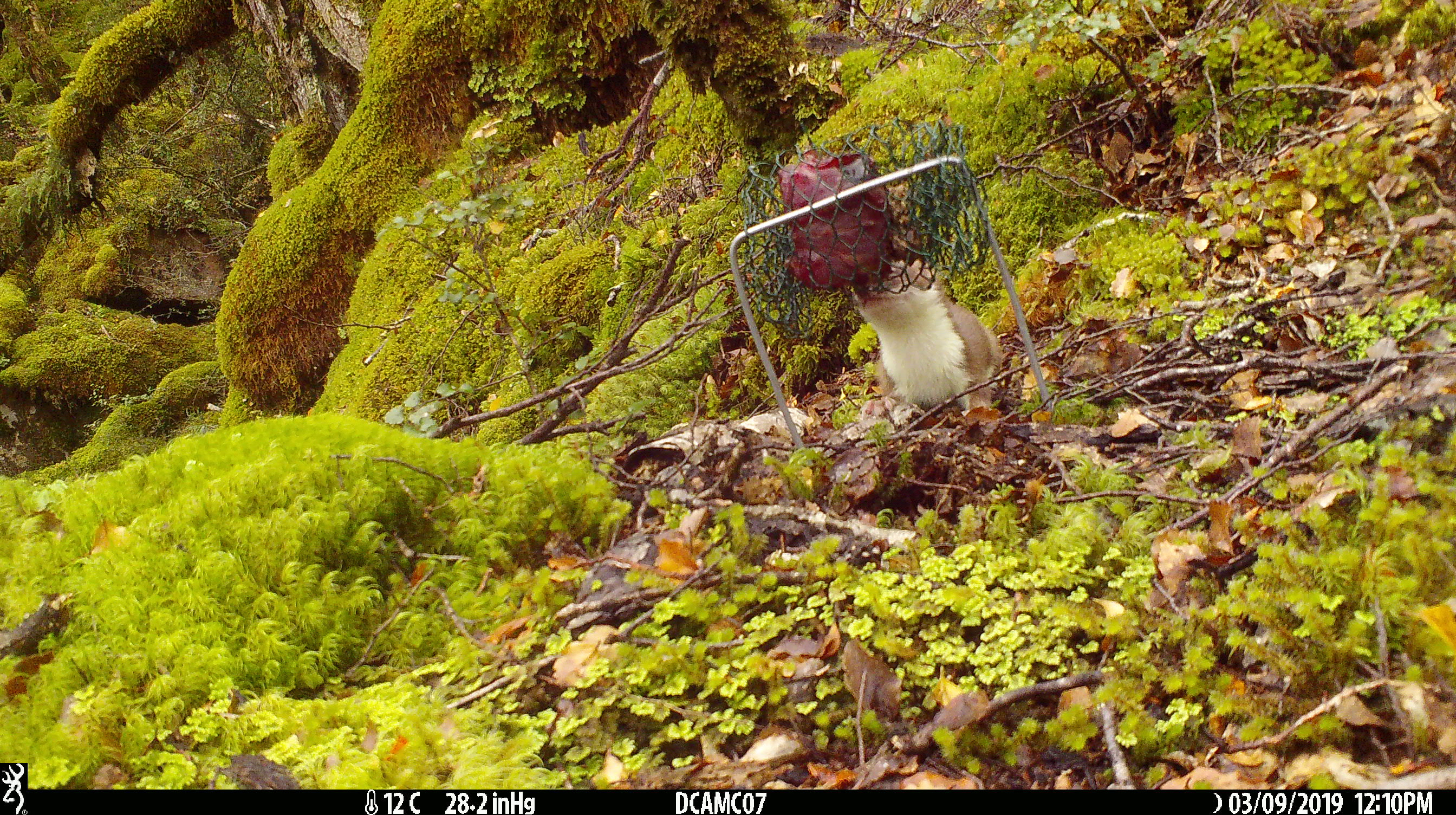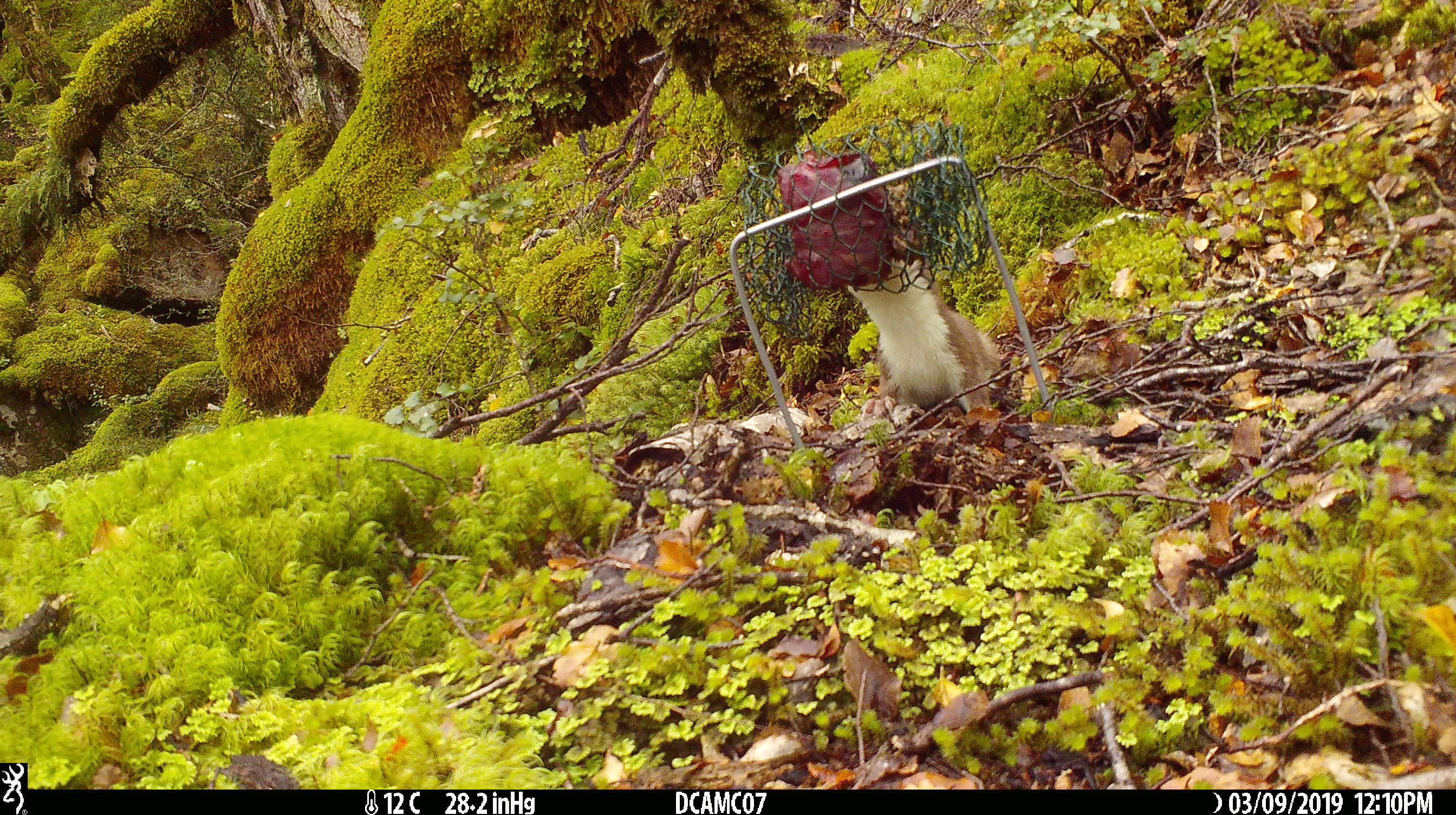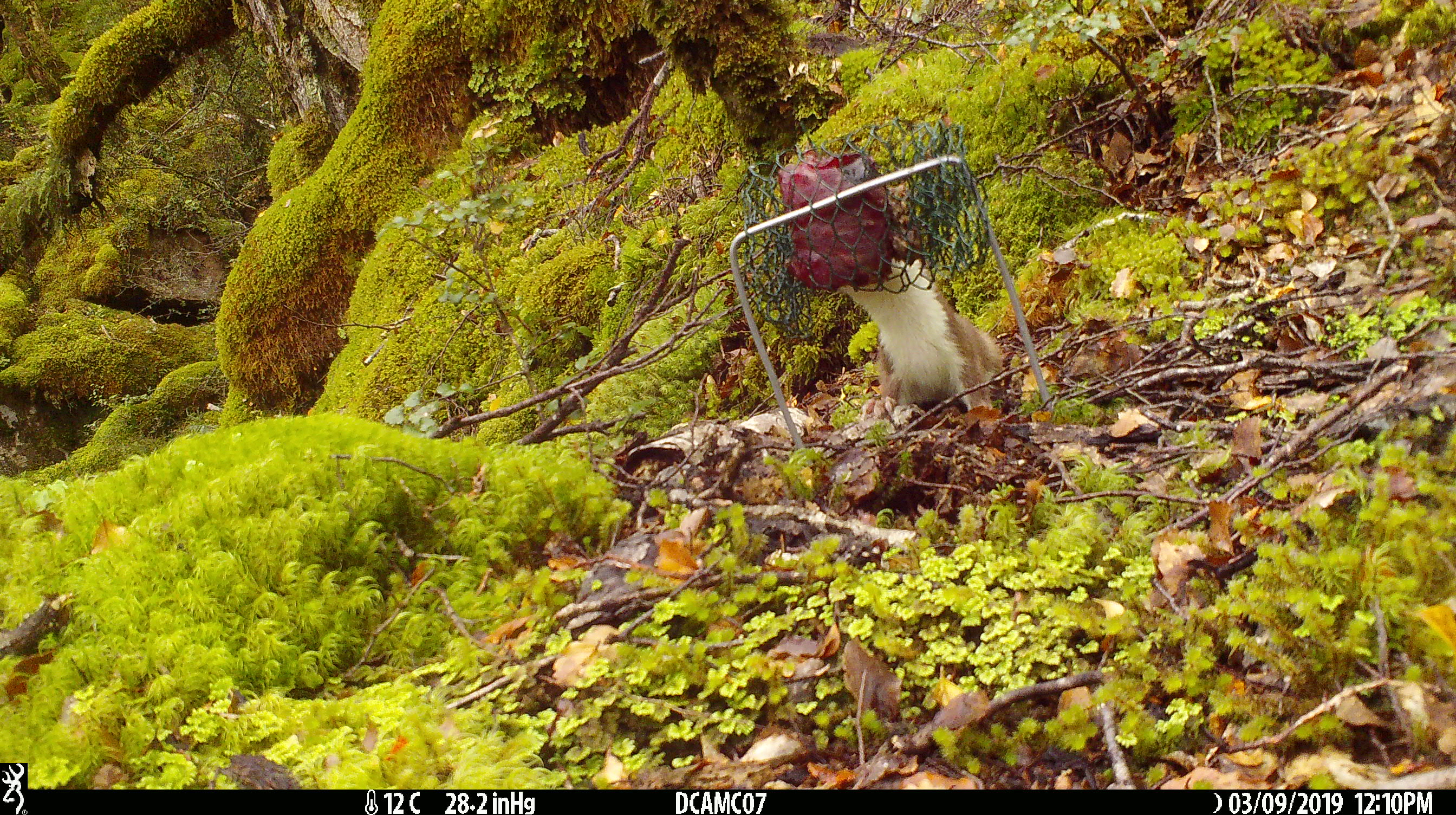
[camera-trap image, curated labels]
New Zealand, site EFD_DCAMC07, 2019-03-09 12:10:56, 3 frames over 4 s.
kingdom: Animalia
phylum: Chordata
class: Mammalia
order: Carnivora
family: Mustelidae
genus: Mustela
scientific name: Mustela erminea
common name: stoat